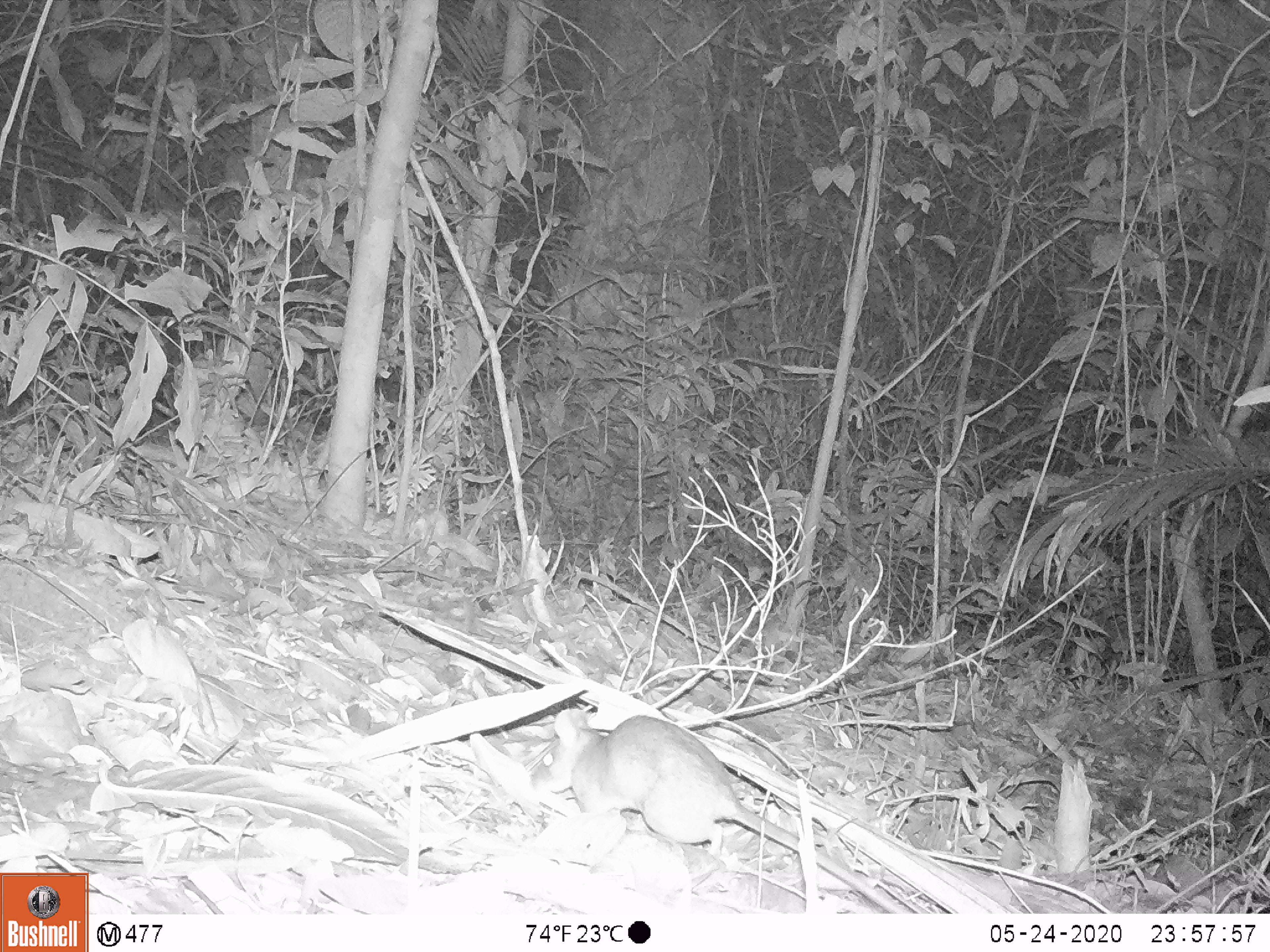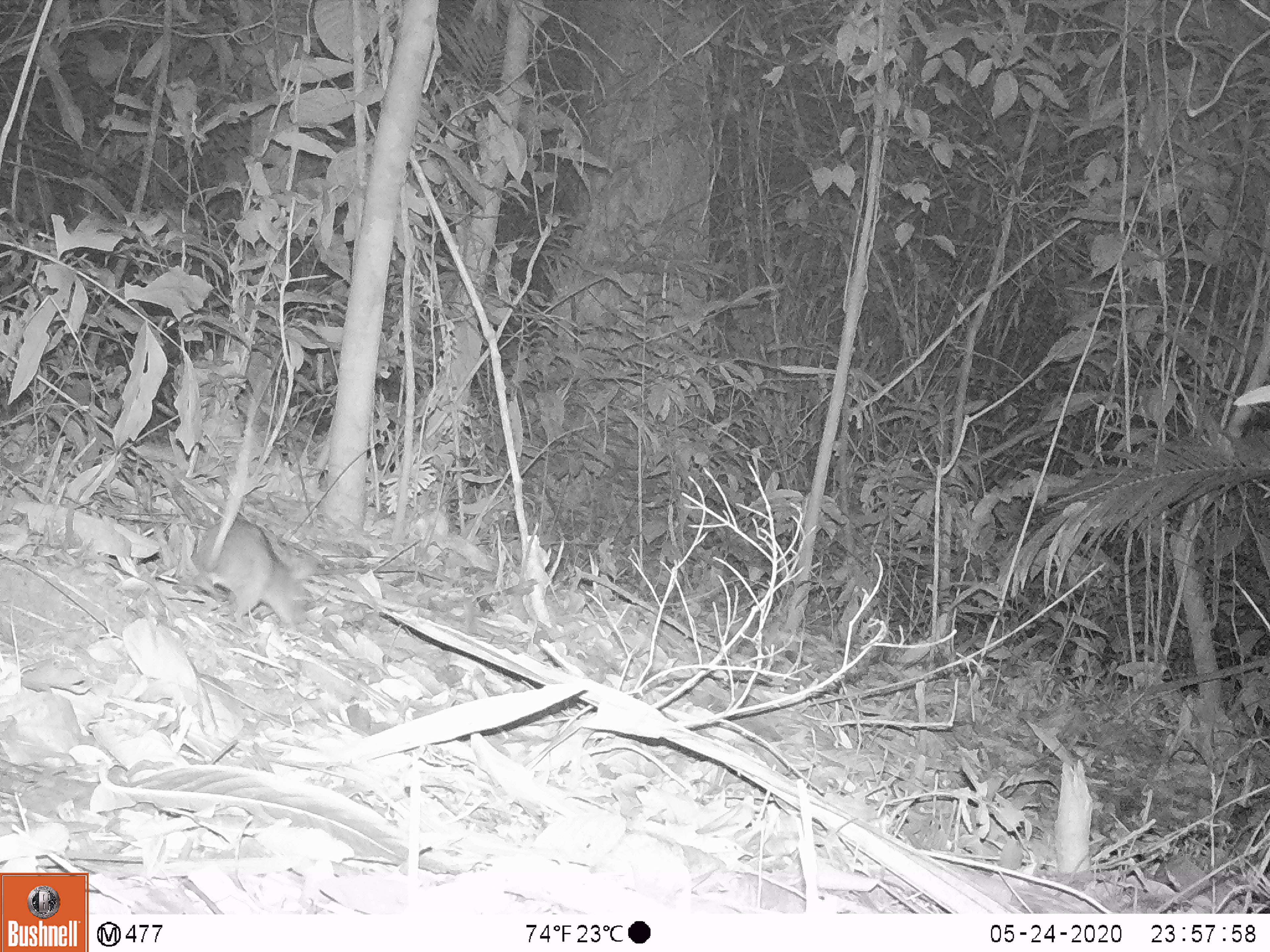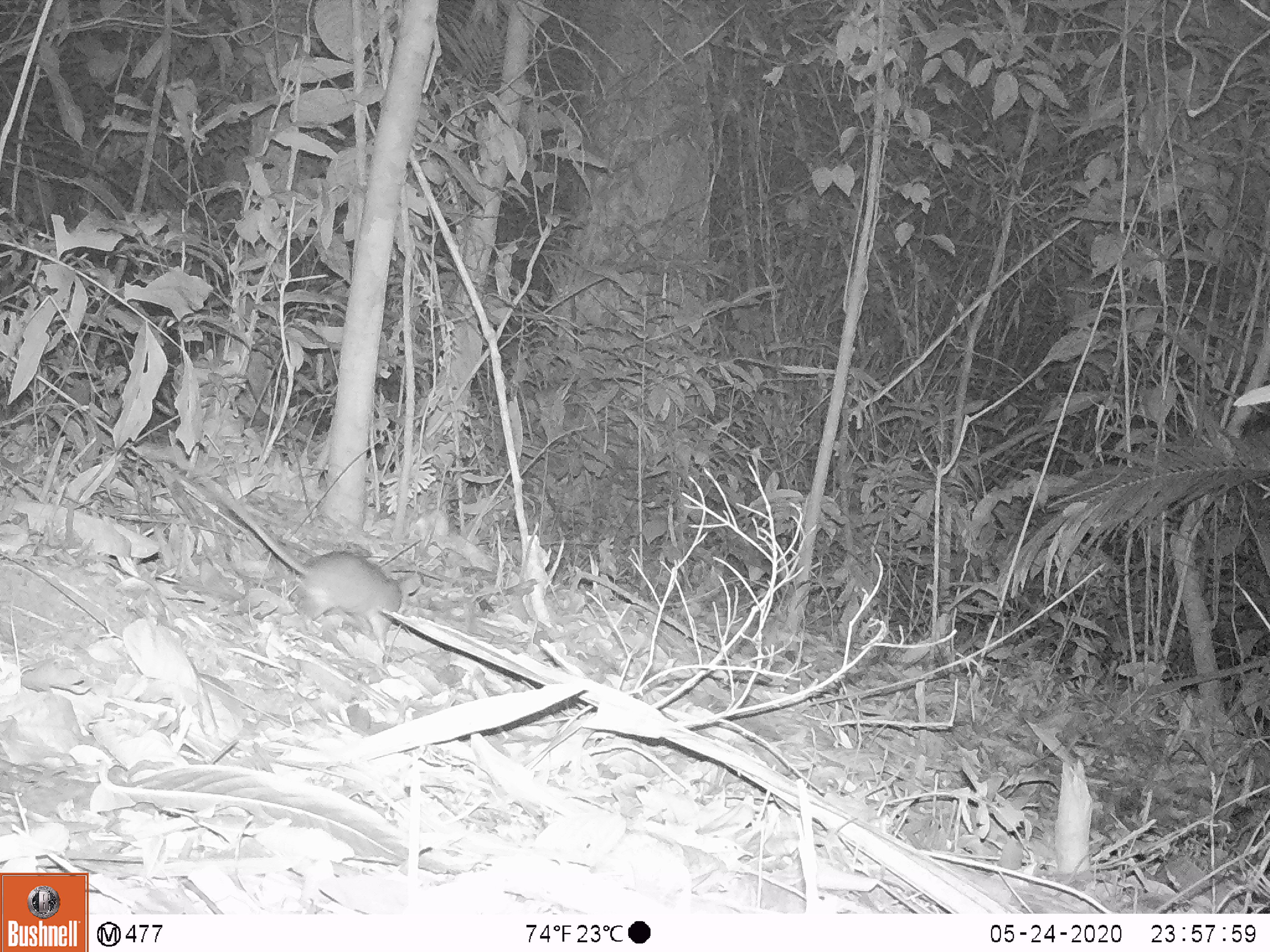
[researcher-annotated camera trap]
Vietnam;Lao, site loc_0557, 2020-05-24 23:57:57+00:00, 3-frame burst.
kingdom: Animalia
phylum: Chordata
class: Mammalia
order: Rodentia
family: Muridae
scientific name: Muridae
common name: old-world mice and rats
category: unidentified murid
Unidentified murid (old-world mice and rats) (Muridae). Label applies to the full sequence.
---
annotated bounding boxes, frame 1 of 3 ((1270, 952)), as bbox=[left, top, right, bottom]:
unidentified murid: bbox=[530, 705, 904, 913]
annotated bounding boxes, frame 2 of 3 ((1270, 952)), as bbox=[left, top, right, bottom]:
unidentified murid: bbox=[187, 395, 310, 629]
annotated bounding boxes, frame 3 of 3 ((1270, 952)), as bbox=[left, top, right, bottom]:
unidentified murid: bbox=[144, 445, 424, 656]